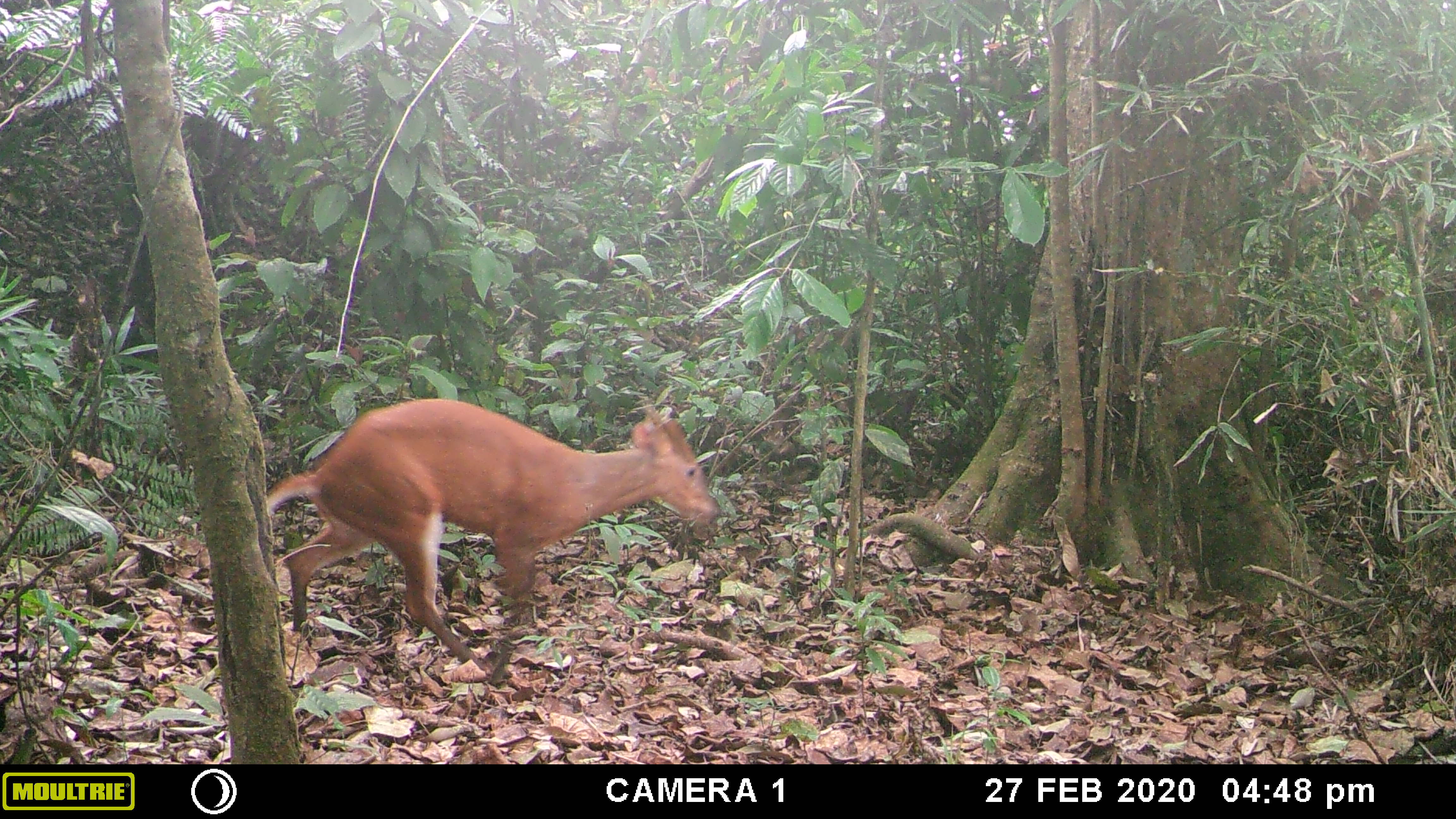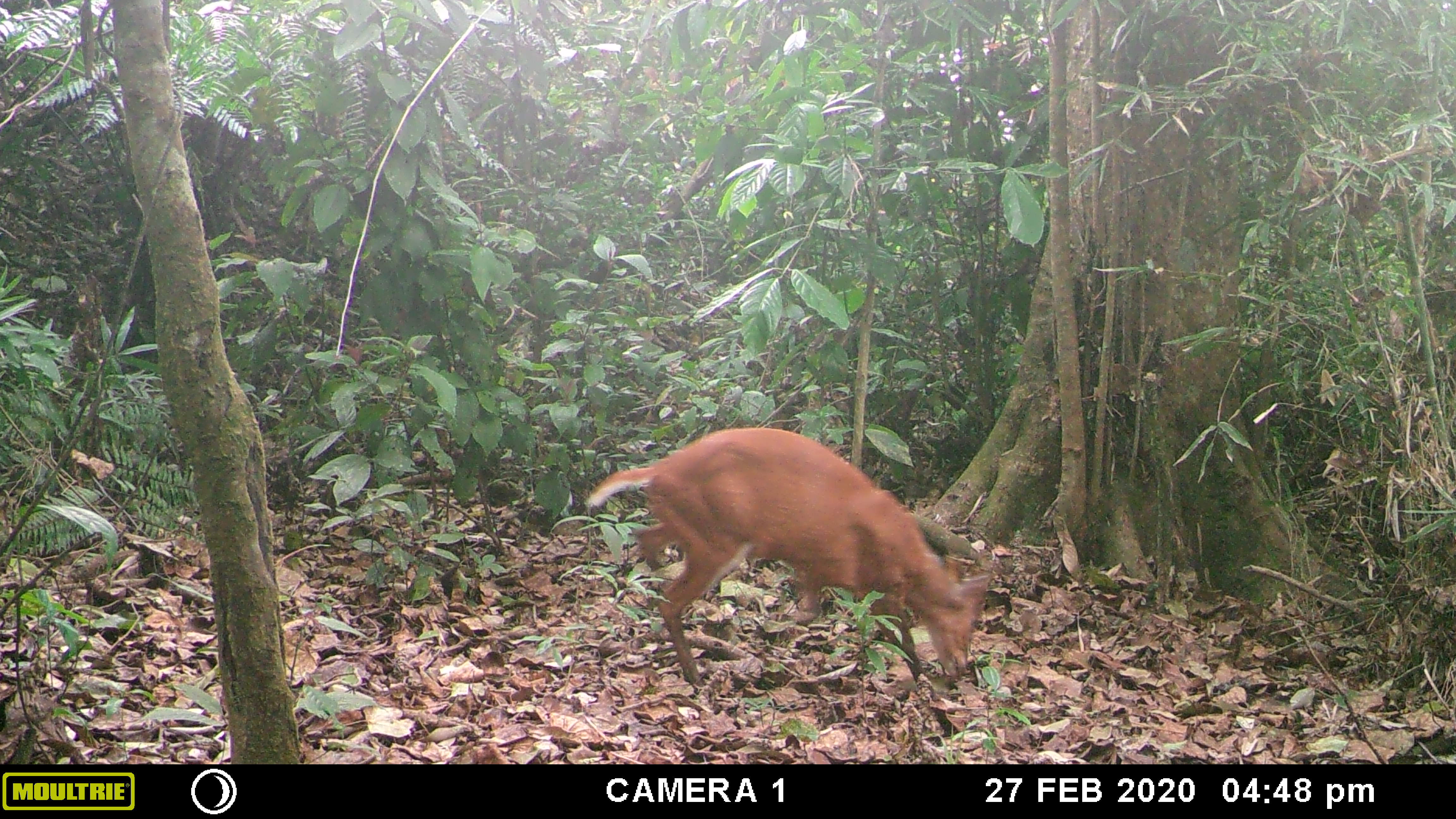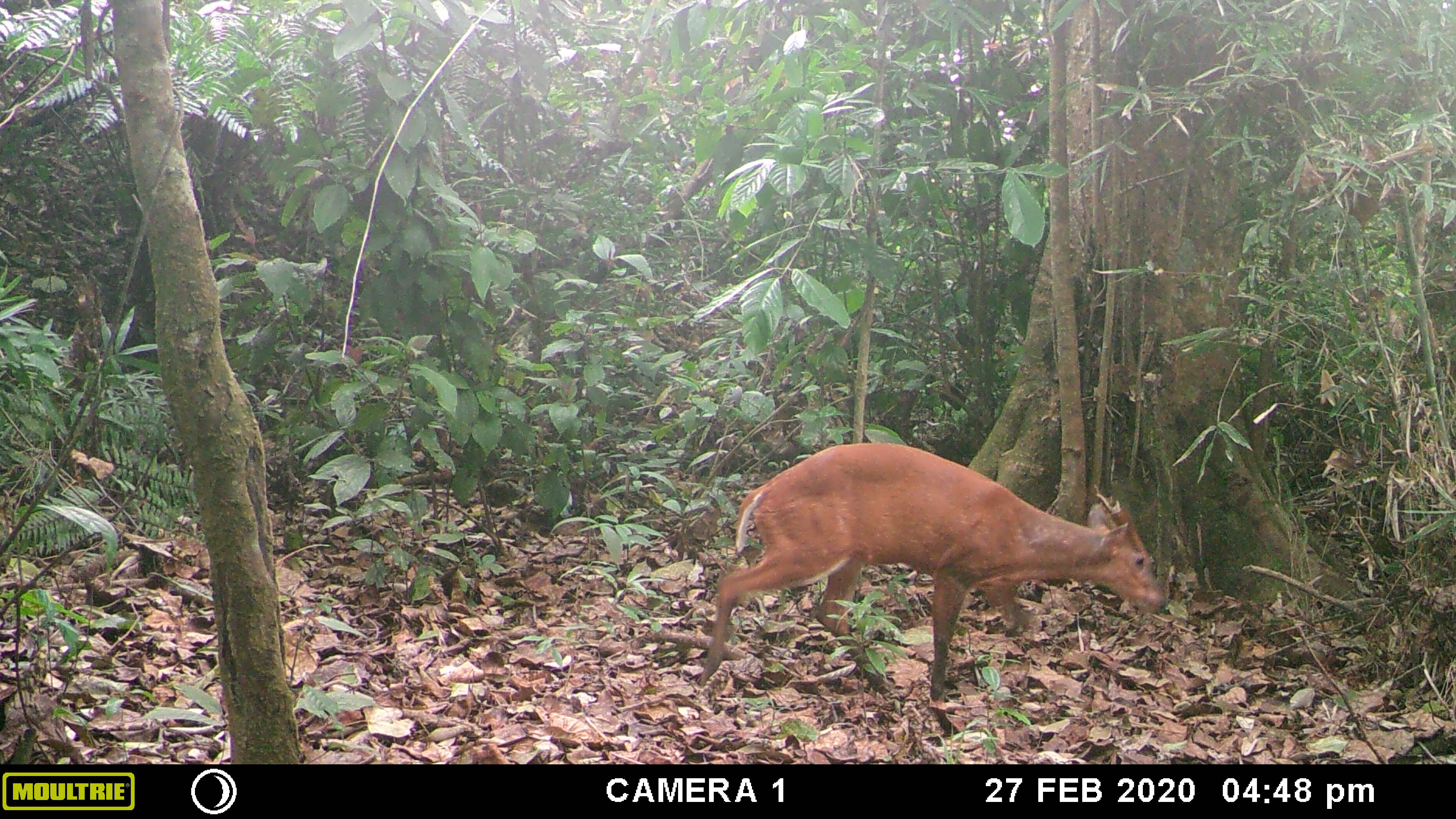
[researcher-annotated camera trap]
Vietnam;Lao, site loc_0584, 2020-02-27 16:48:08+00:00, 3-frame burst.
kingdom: Animalia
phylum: Chordata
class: Mammalia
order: Artiodactyla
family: Cervidae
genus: Muntiacus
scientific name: Muntiacus muntjak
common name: red muntjac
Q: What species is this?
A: Red muntjac (Muntiacus muntjak).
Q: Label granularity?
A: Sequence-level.